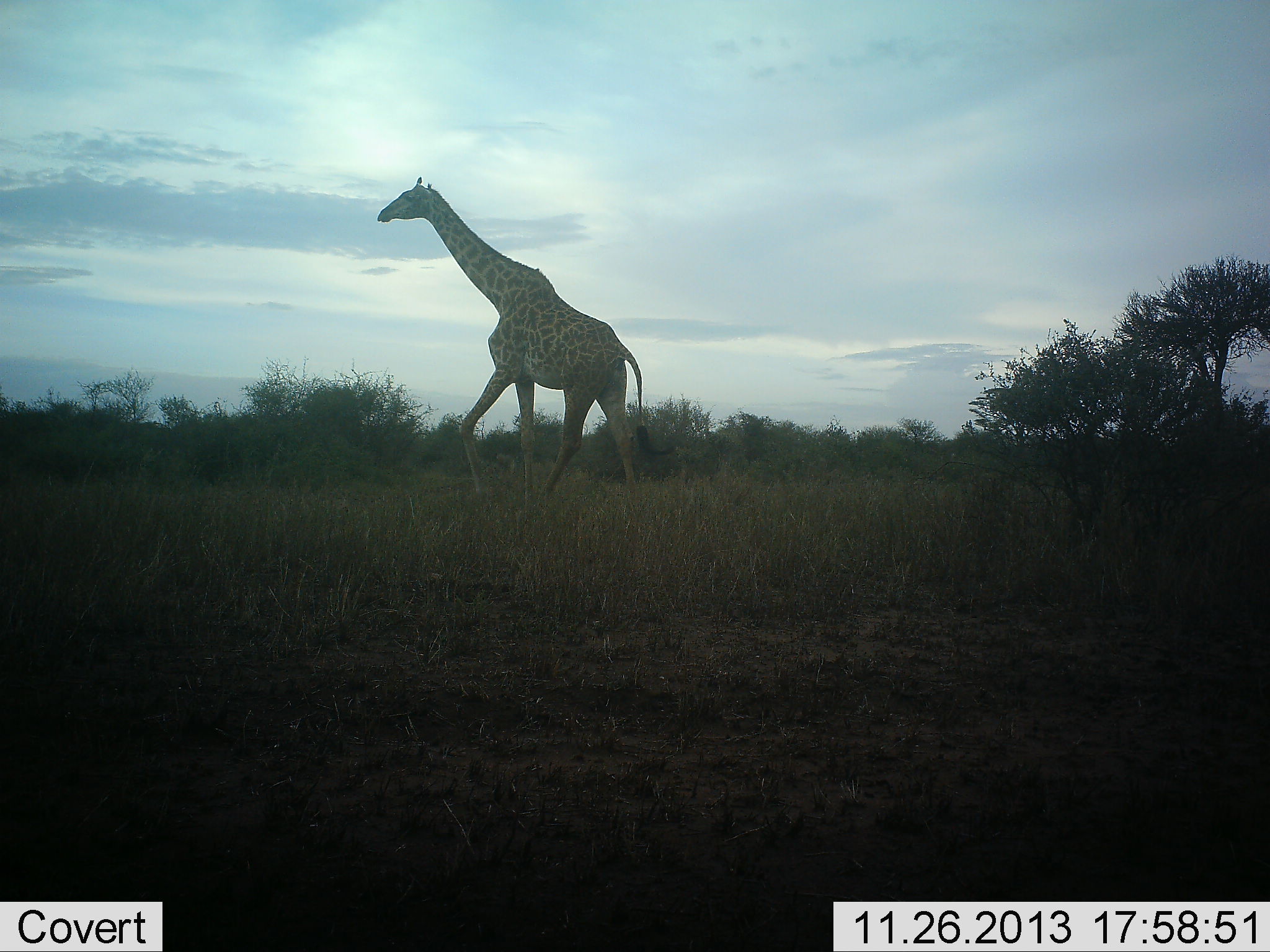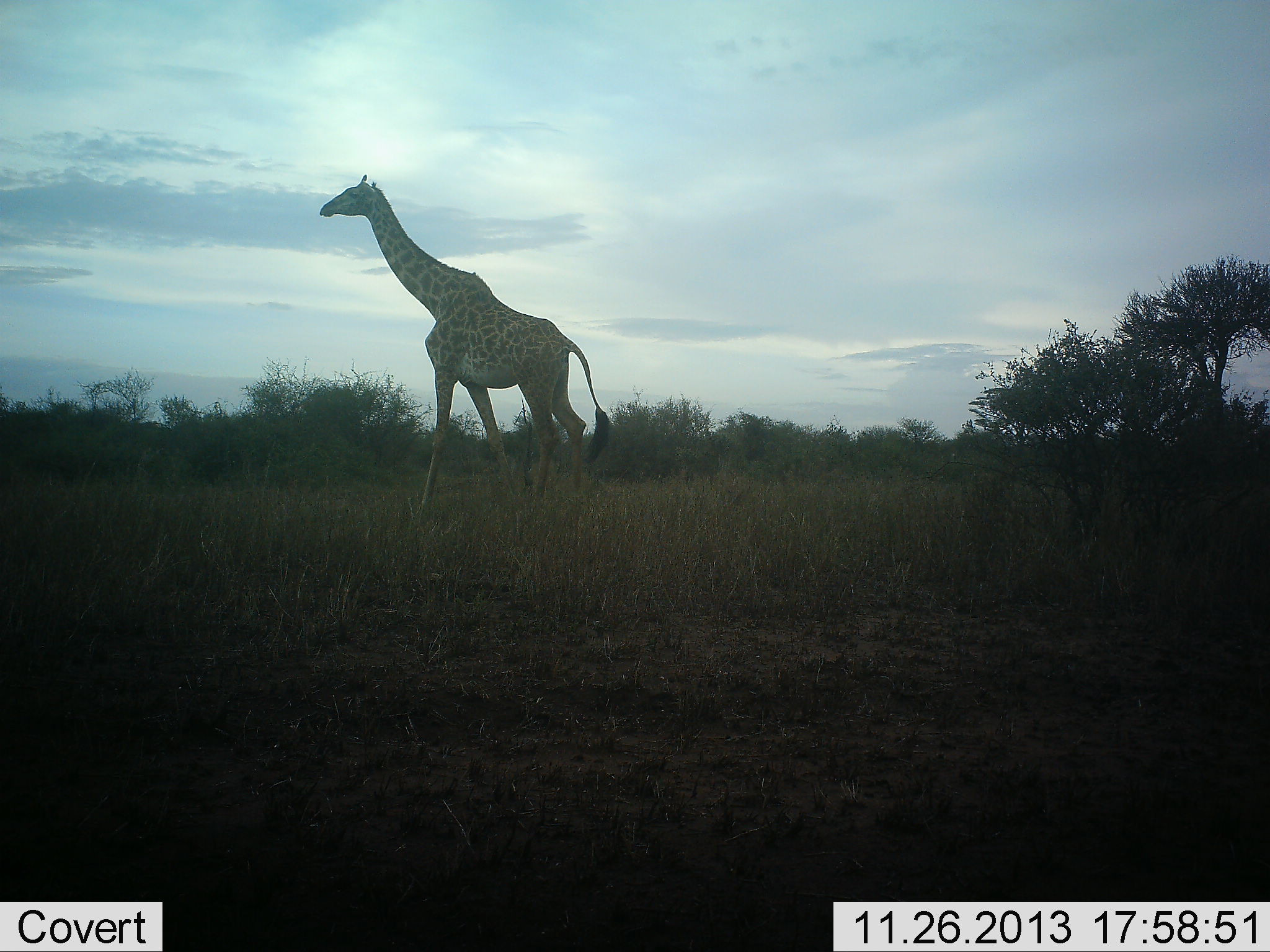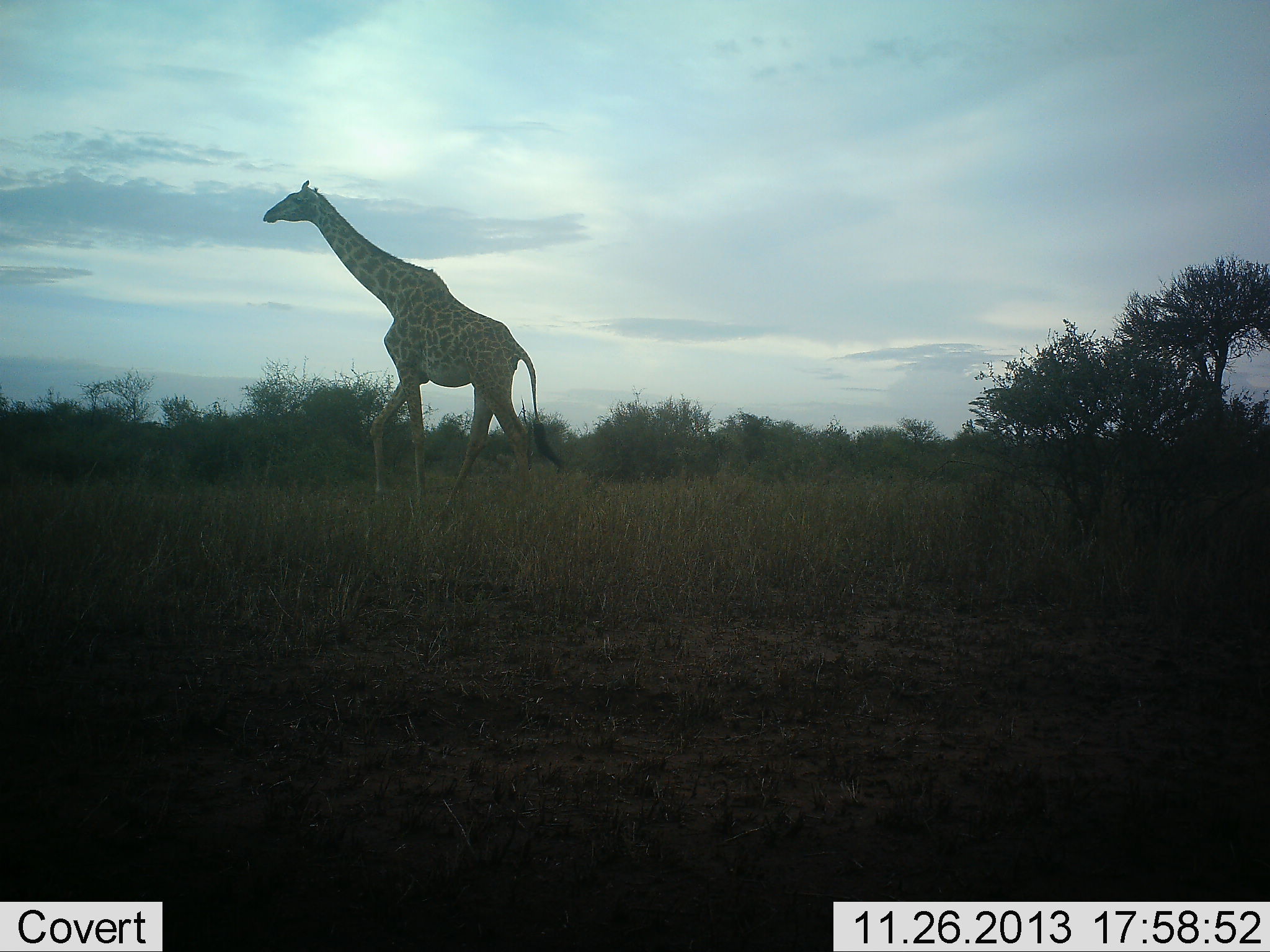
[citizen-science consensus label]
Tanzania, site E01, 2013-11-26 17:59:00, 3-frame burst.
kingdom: Animalia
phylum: Chordata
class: Mammalia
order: Artiodactyla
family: Giraffidae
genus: Giraffa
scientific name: Giraffa camelopardalis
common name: giraffe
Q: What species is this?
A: Giraffe (Giraffa camelopardalis).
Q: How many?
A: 1.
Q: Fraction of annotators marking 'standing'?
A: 0%.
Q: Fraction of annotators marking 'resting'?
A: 0%.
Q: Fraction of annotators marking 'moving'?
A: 100%.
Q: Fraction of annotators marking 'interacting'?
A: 0%.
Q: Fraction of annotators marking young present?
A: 0%.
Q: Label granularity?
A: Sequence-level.